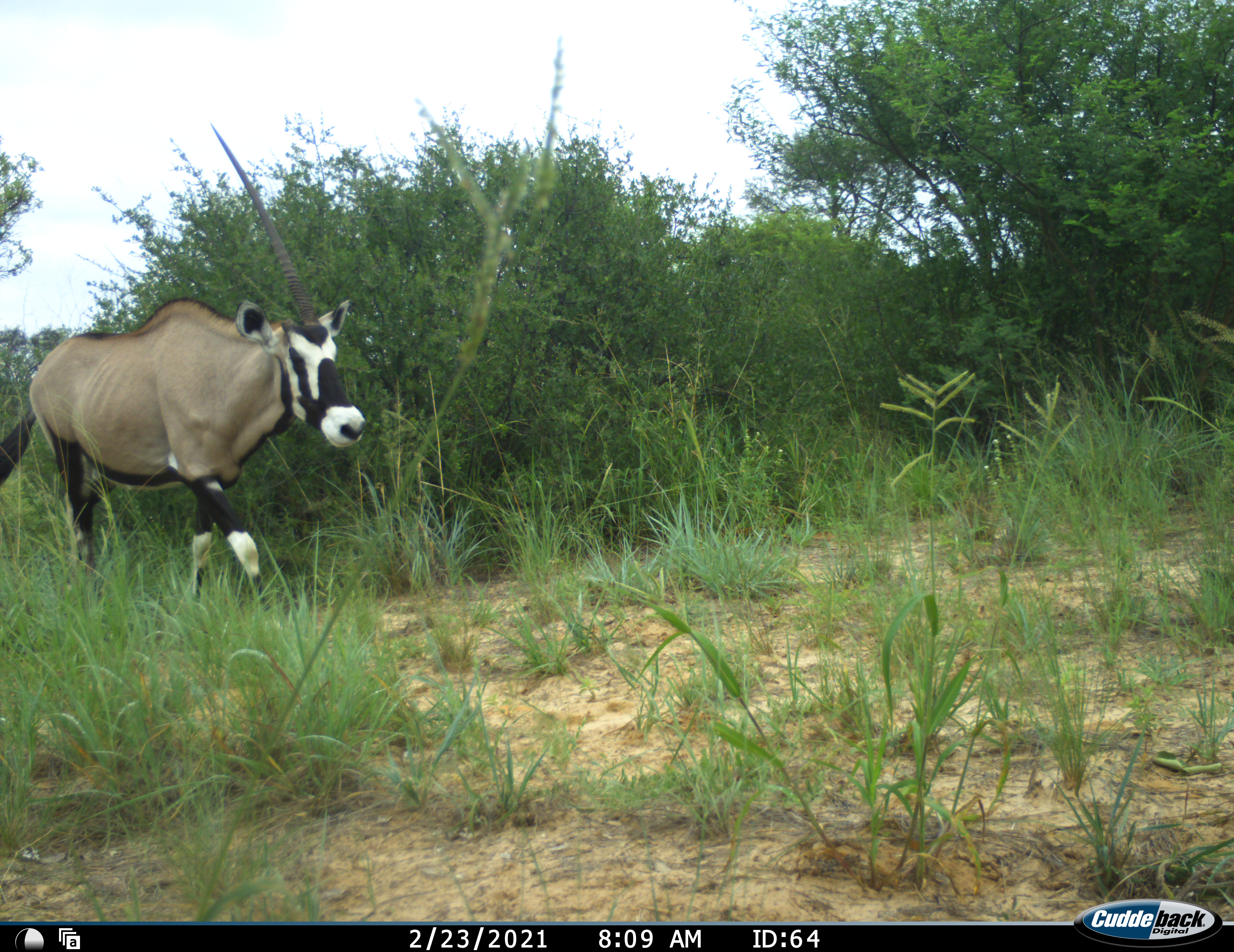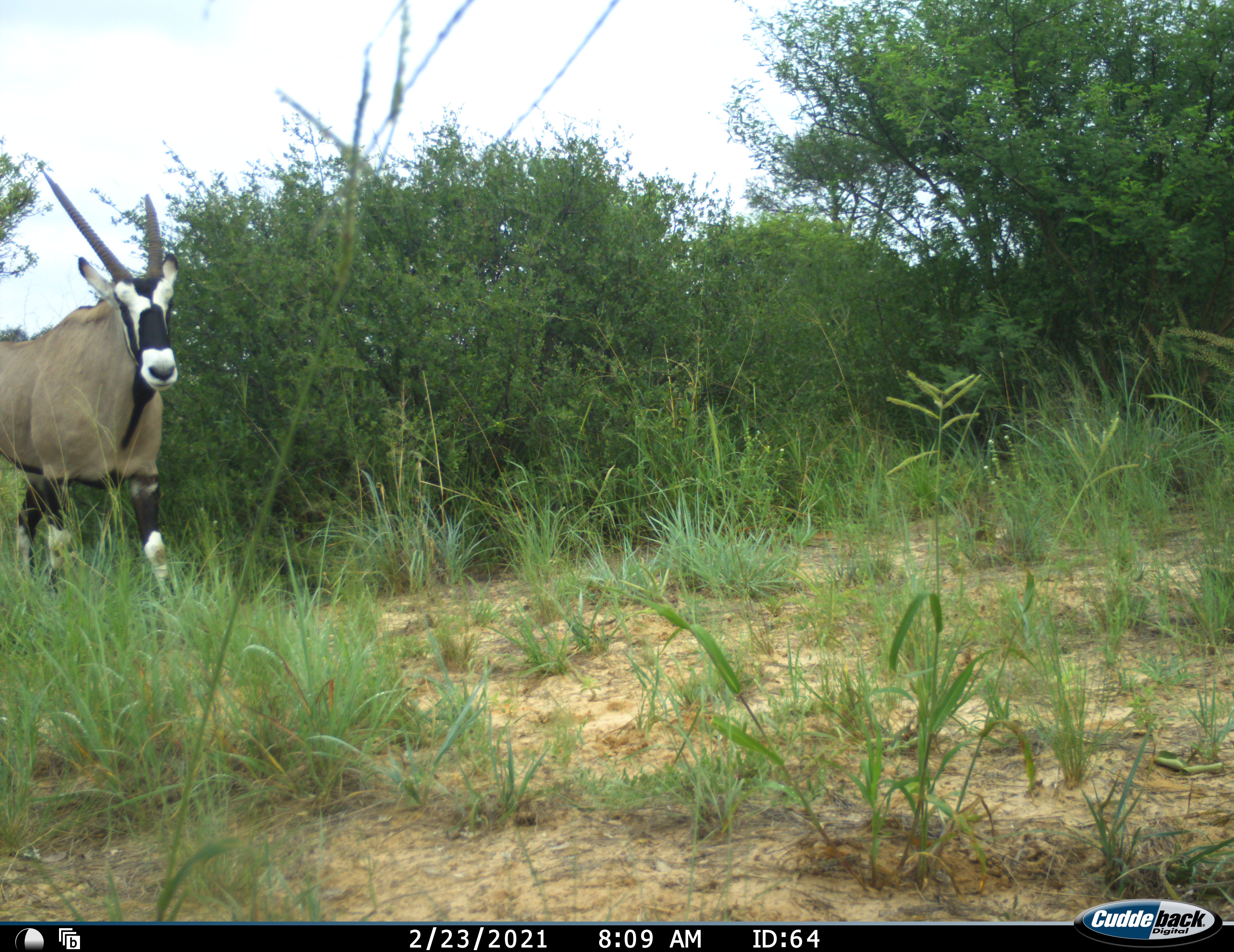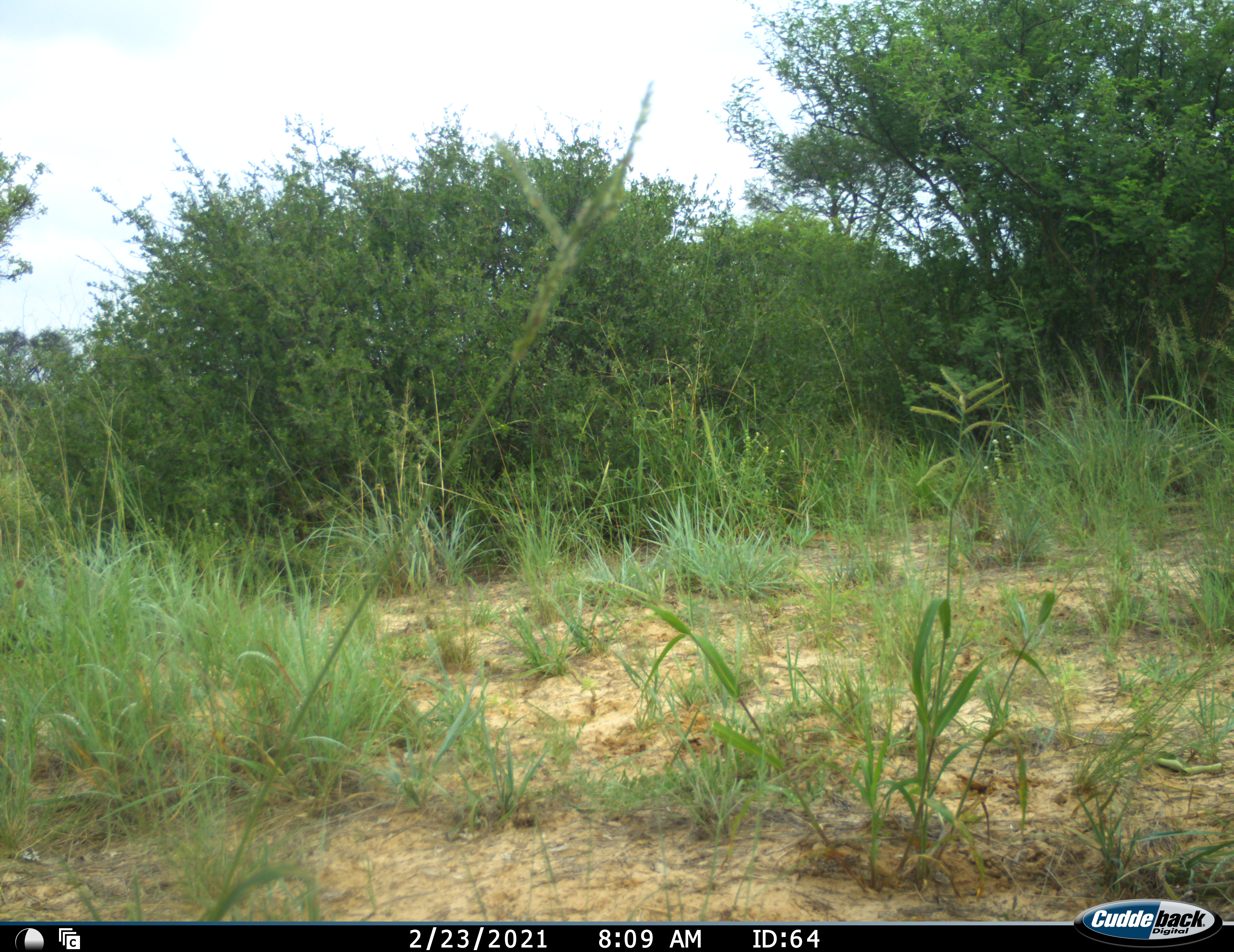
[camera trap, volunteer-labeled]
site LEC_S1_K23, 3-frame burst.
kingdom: Animalia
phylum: Chordata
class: Mammalia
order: Artiodactyla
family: Bovidae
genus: Oryx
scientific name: Oryx gazella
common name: gemsbok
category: oryx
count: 1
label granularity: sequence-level